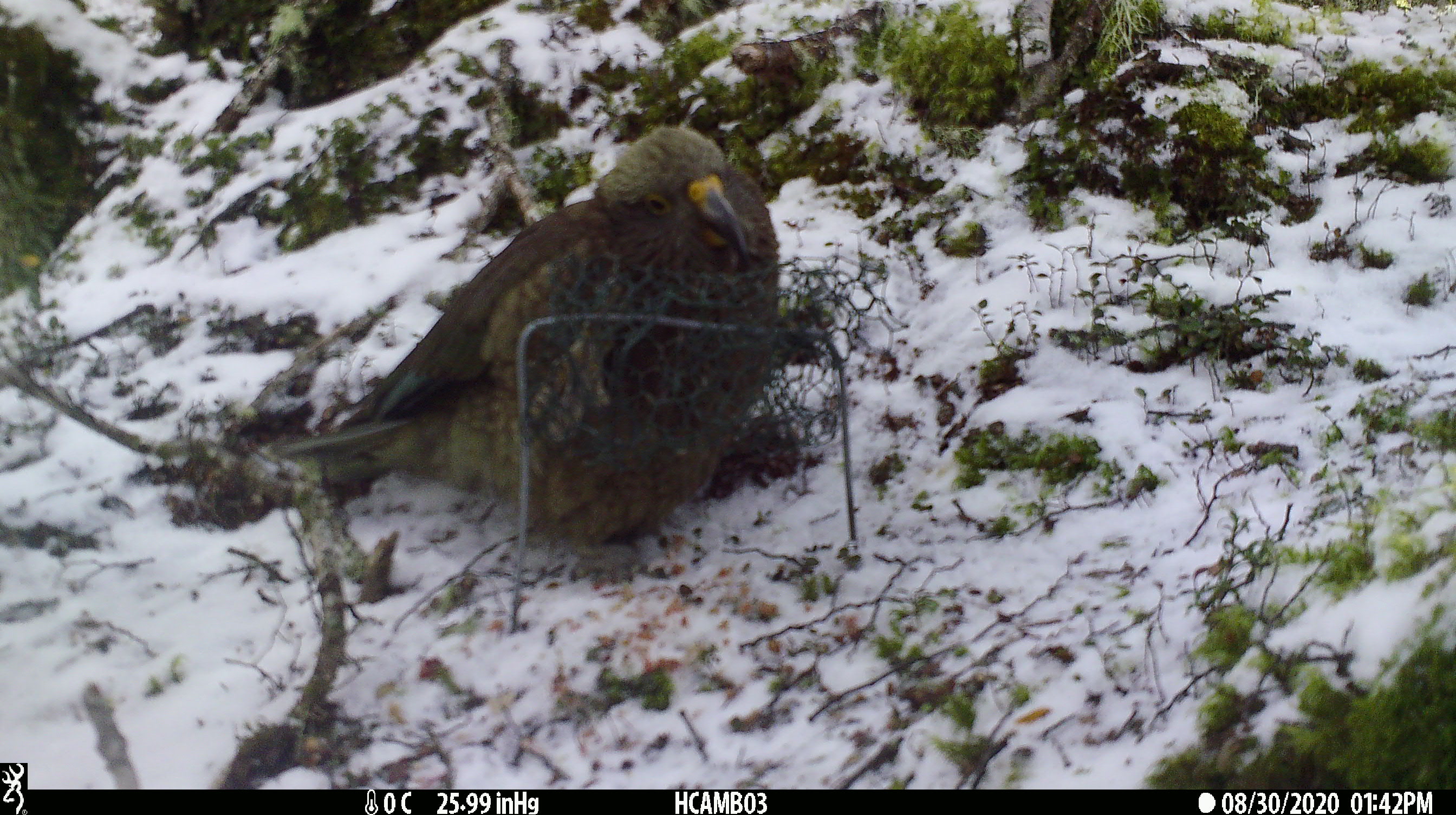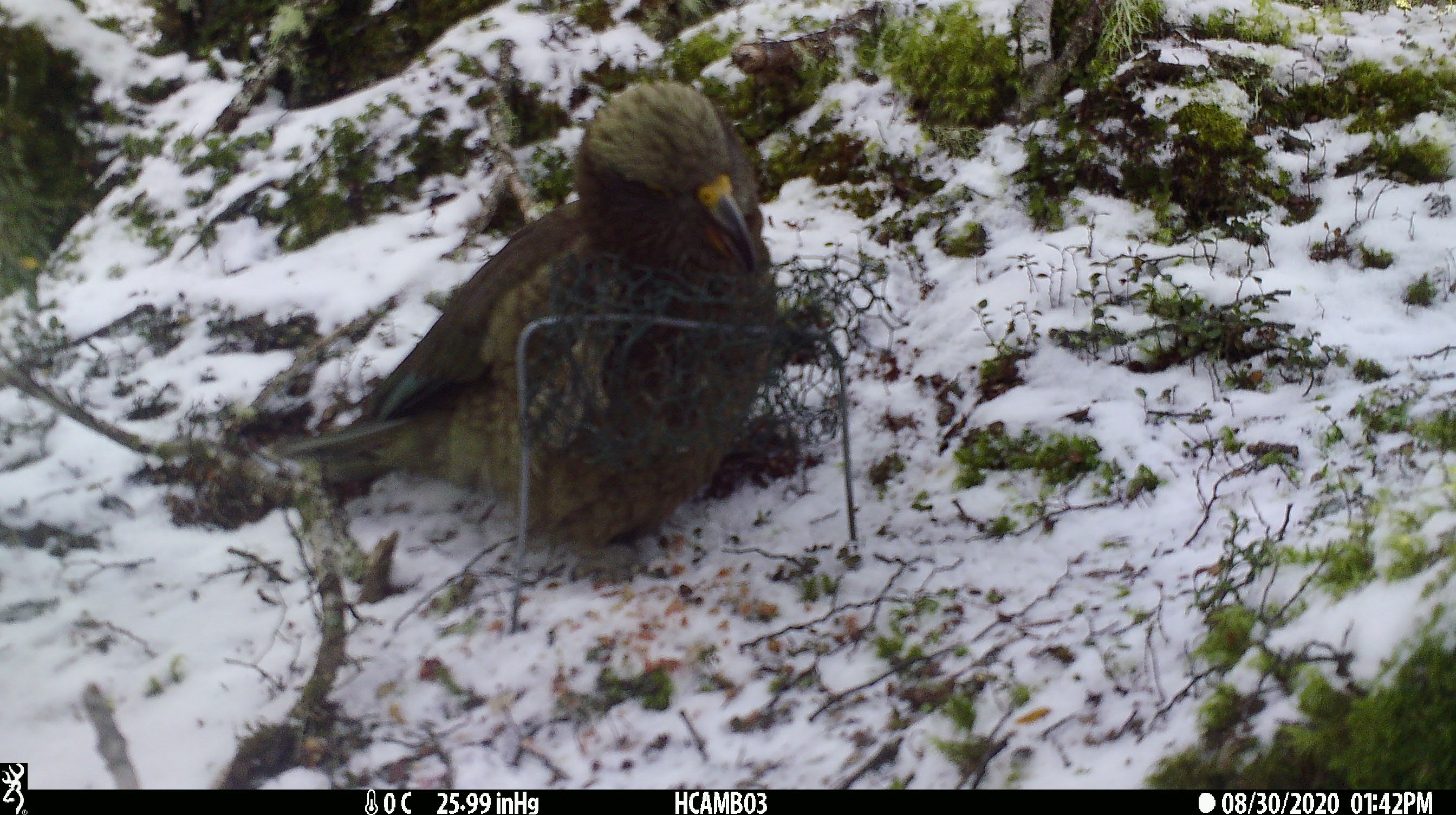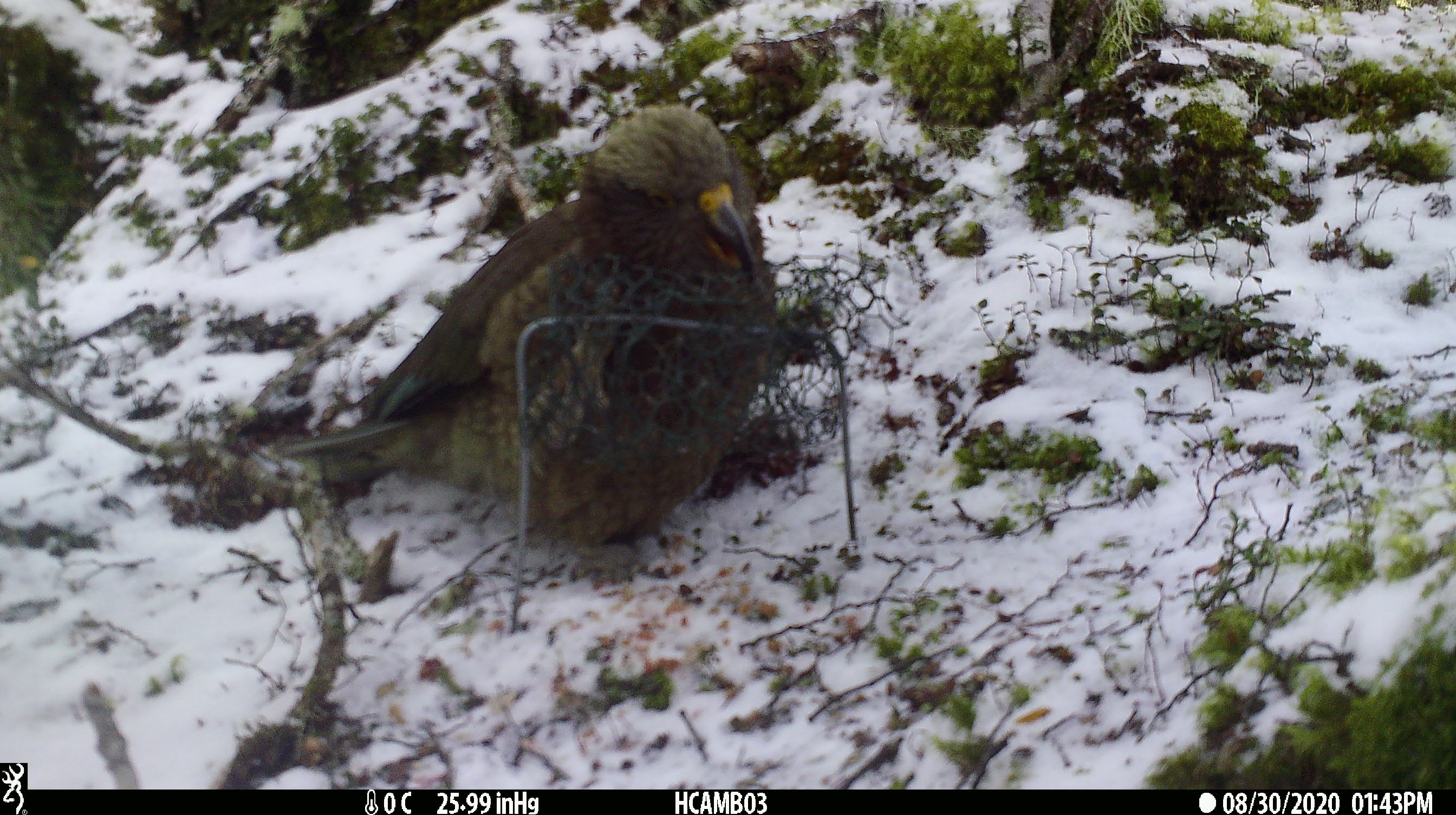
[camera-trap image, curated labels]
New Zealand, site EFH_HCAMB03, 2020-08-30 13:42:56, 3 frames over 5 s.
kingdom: Animalia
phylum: Chordata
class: Aves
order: Psittaciformes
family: Strigopidae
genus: Nestor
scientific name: Nestor notabilis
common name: kea